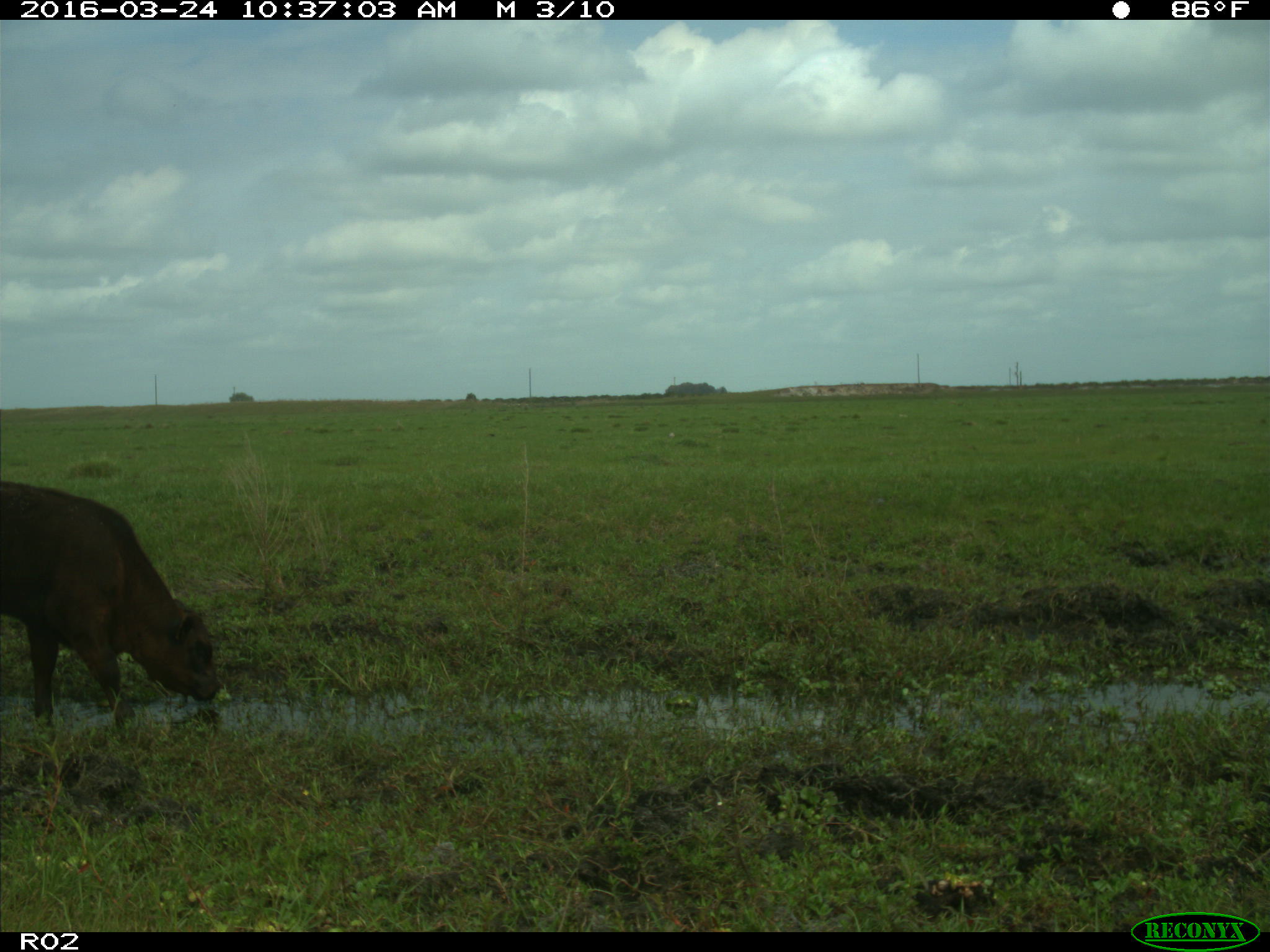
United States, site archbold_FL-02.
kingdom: Animalia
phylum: Chordata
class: Mammalia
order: Artiodactyla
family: Bovidae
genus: Bos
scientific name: Bos taurus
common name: domestic cow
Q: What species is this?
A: Bos taurus (domestic cow).